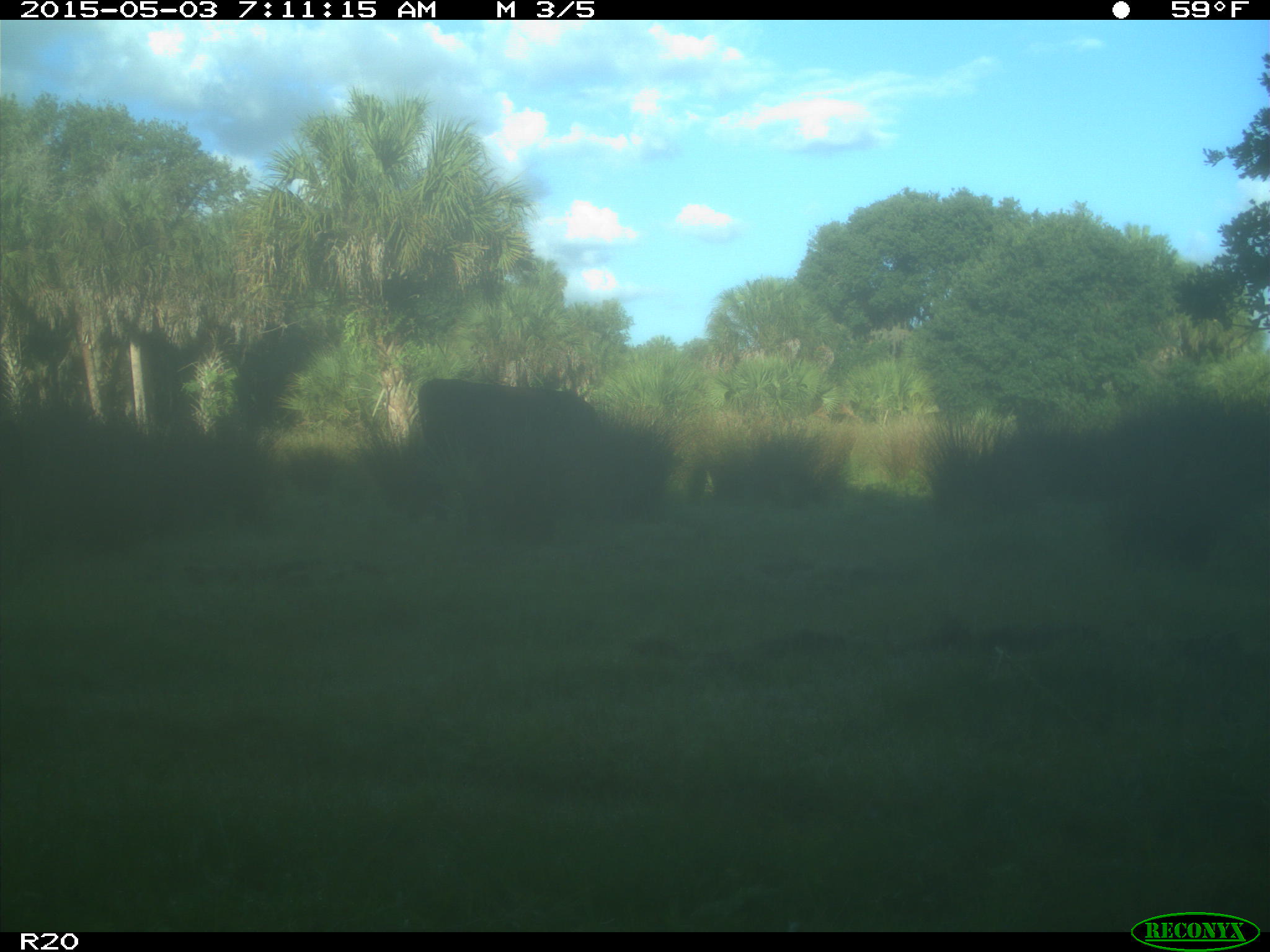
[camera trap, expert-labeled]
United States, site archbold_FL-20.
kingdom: Animalia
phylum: Chordata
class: Mammalia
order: Artiodactyla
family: Bovidae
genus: Bos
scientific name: Bos taurus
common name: domestic cow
Bos taurus (domestic cow).